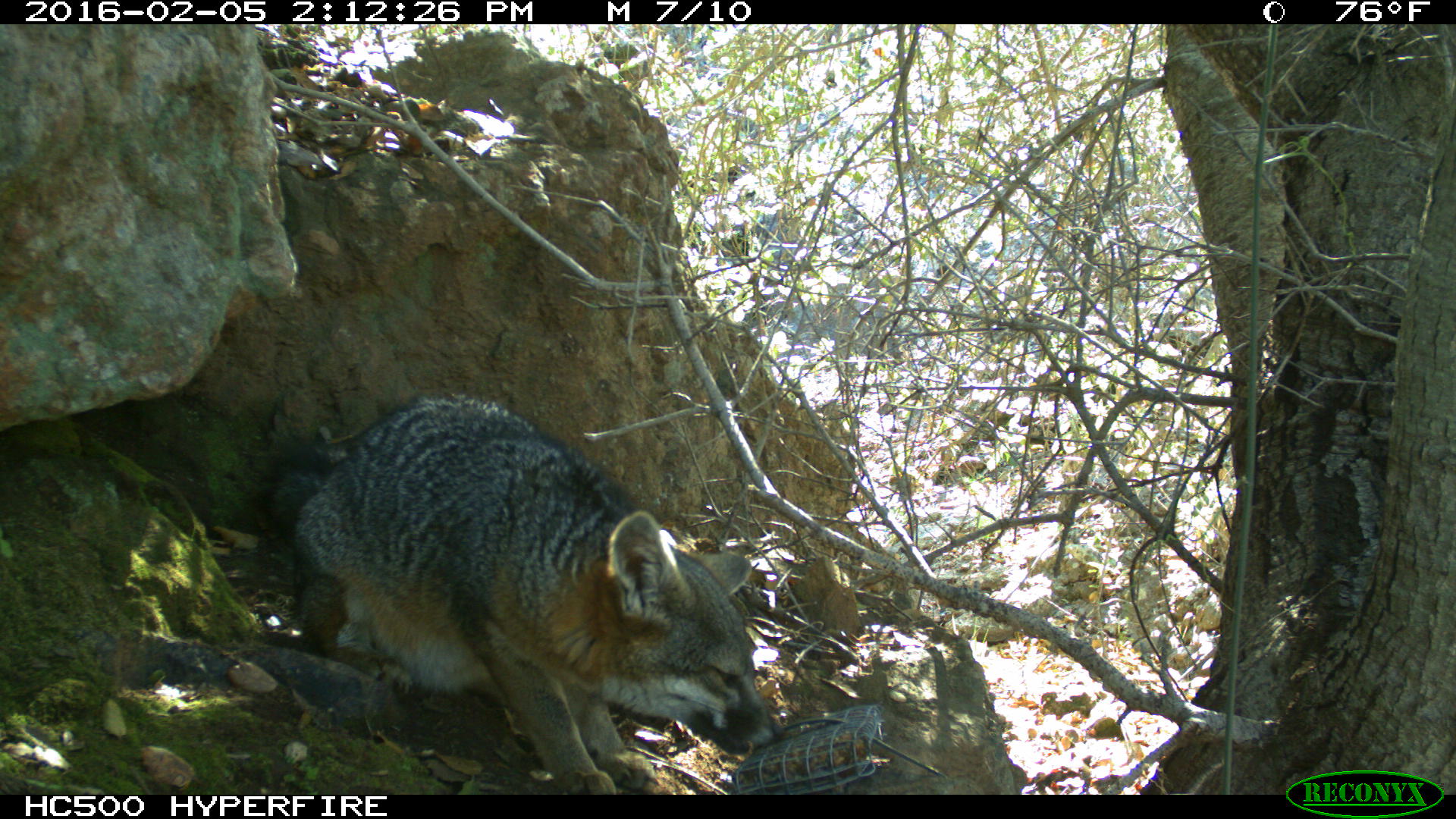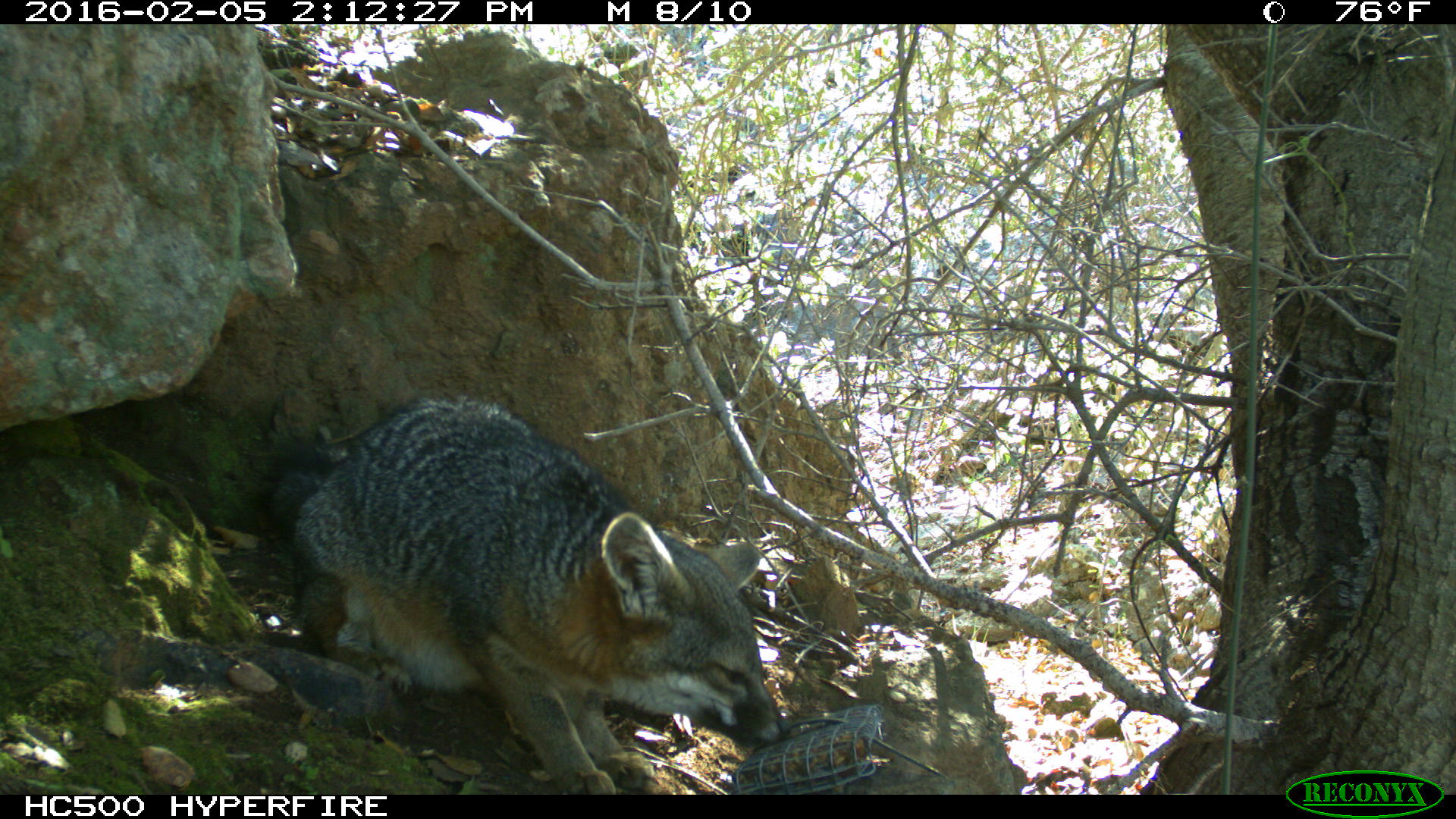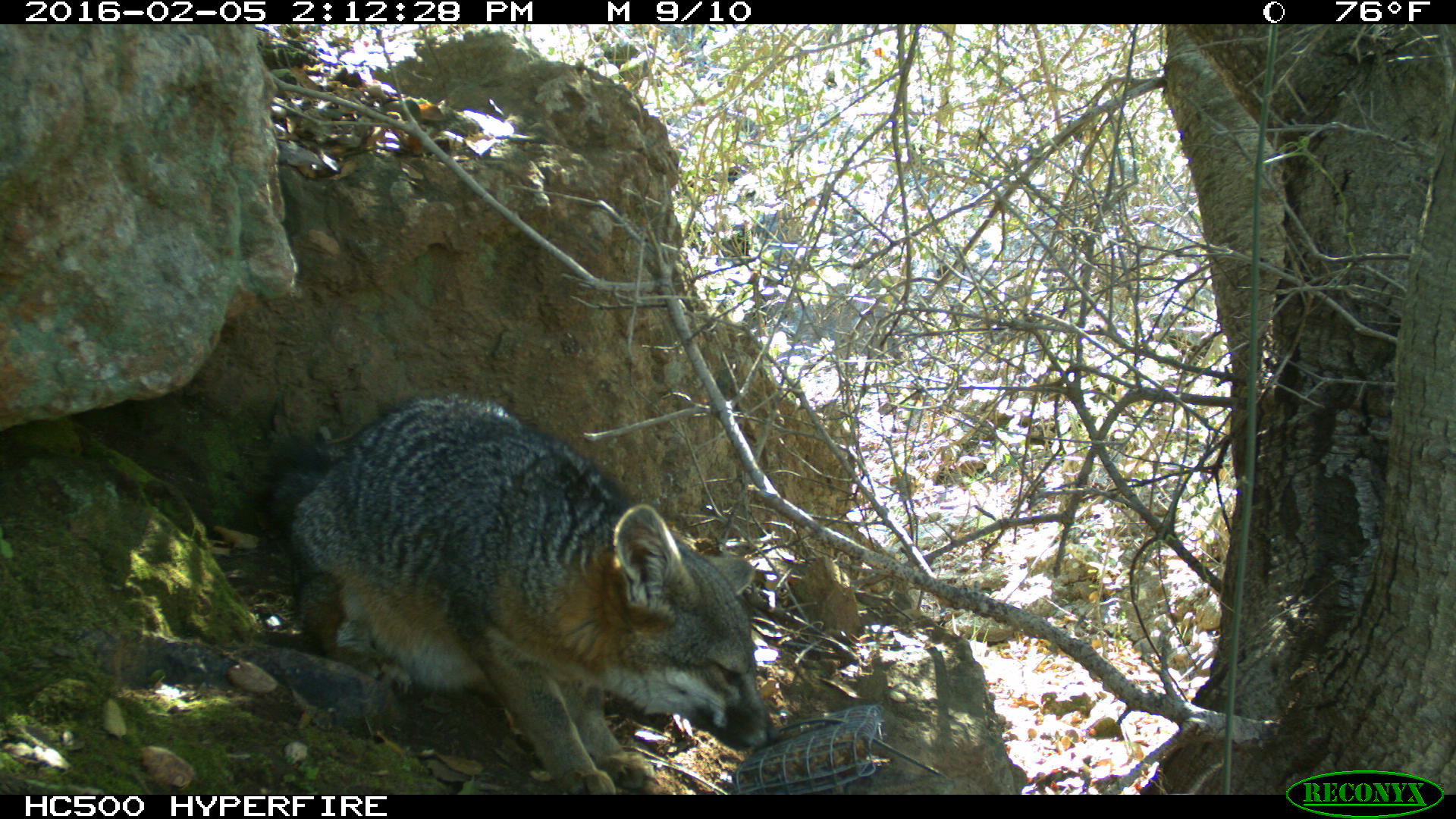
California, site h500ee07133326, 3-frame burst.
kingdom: Animalia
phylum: Chordata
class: Mammalia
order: Carnivora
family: Canidae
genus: Urocyon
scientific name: Urocyon littoralis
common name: island fox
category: fox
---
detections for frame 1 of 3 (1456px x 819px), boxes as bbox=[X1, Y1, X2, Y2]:
fox: bbox=[253, 394, 784, 794]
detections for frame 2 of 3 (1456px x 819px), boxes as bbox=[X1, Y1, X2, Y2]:
fox: bbox=[267, 396, 788, 794]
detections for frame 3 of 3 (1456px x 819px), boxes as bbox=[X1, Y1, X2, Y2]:
fox: bbox=[256, 392, 780, 794]